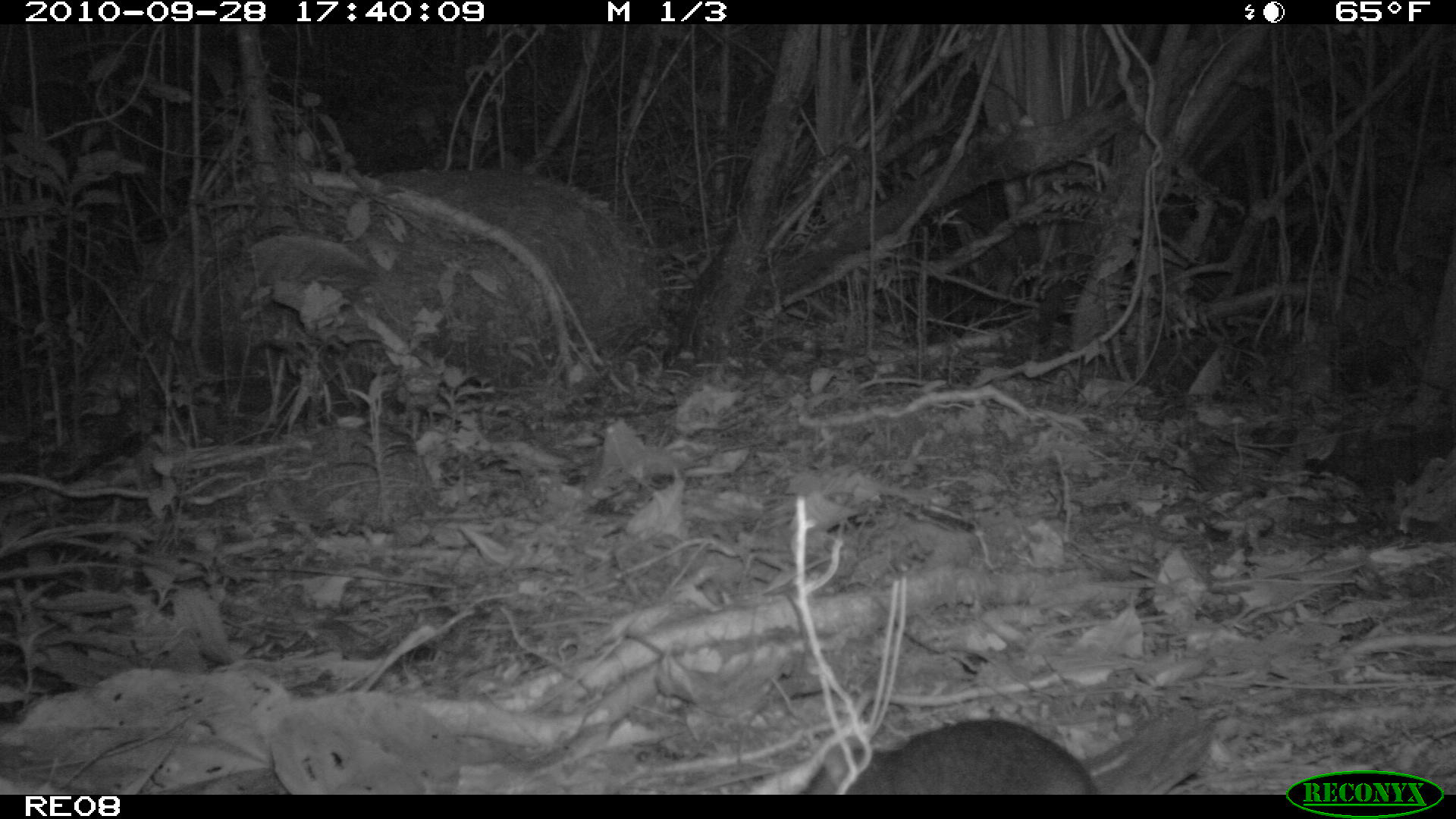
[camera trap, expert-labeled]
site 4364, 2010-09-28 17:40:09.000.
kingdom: Animalia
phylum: Chordata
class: Mammalia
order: Rodentia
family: Muridae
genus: Rattus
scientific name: Rattus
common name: rodent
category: unknown rat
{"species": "unknown rat (rodent) (Rattus)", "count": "1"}